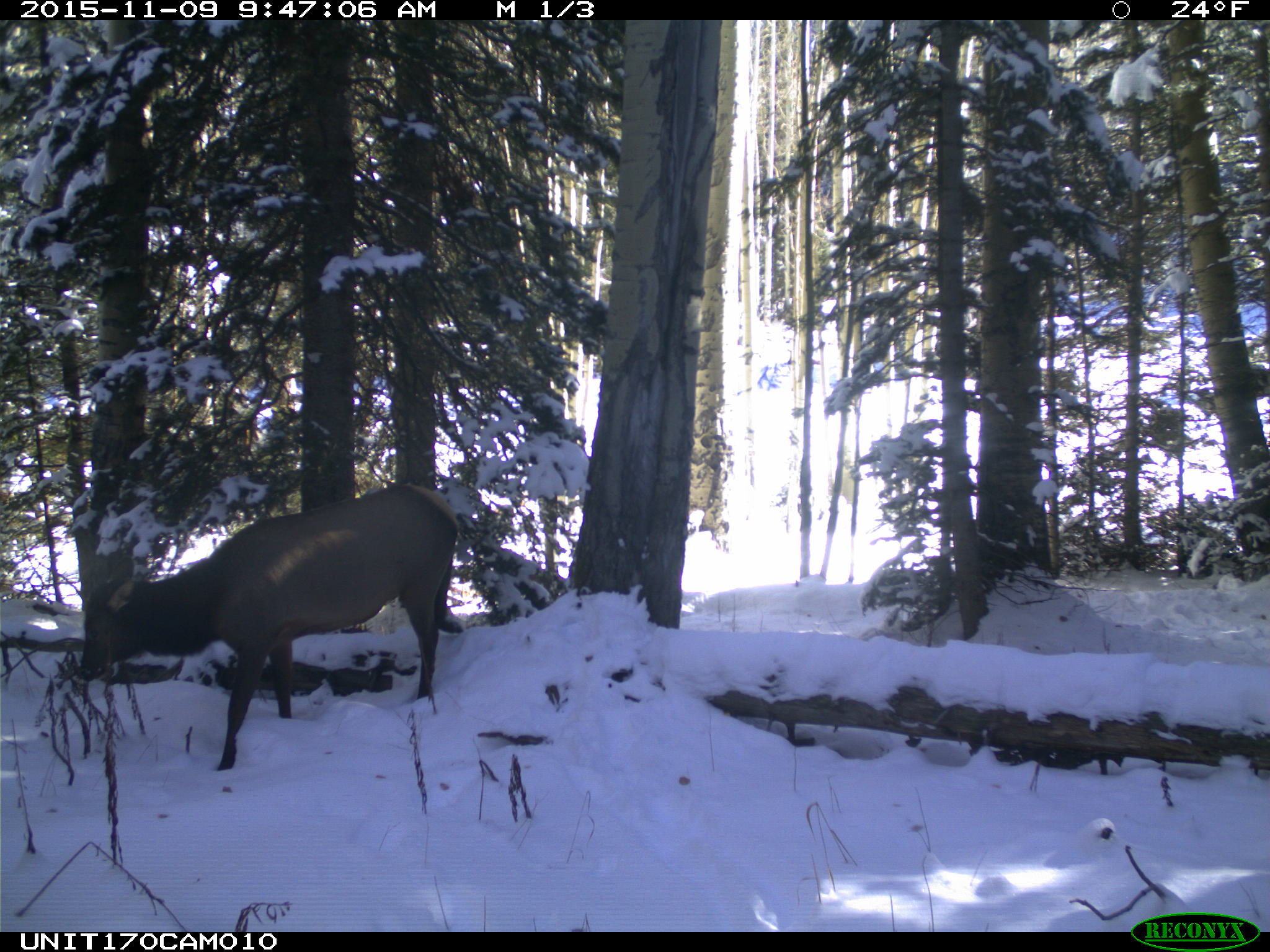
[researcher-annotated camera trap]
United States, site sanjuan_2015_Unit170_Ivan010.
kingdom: Animalia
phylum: Chordata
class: Mammalia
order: Artiodactyla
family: Cervidae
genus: Cervus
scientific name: Cervus elaphus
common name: red deer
Cervus elaphus (red deer).